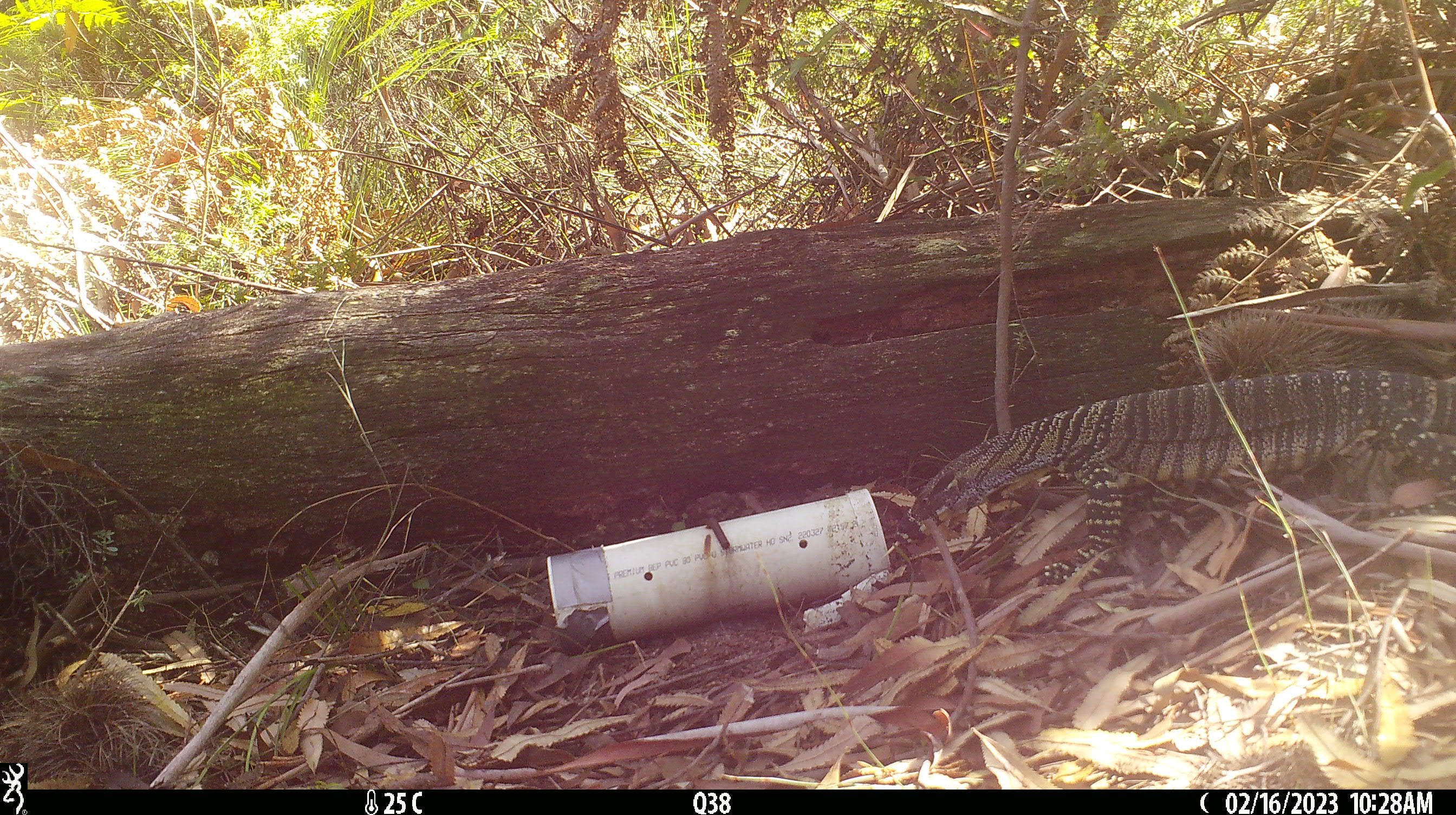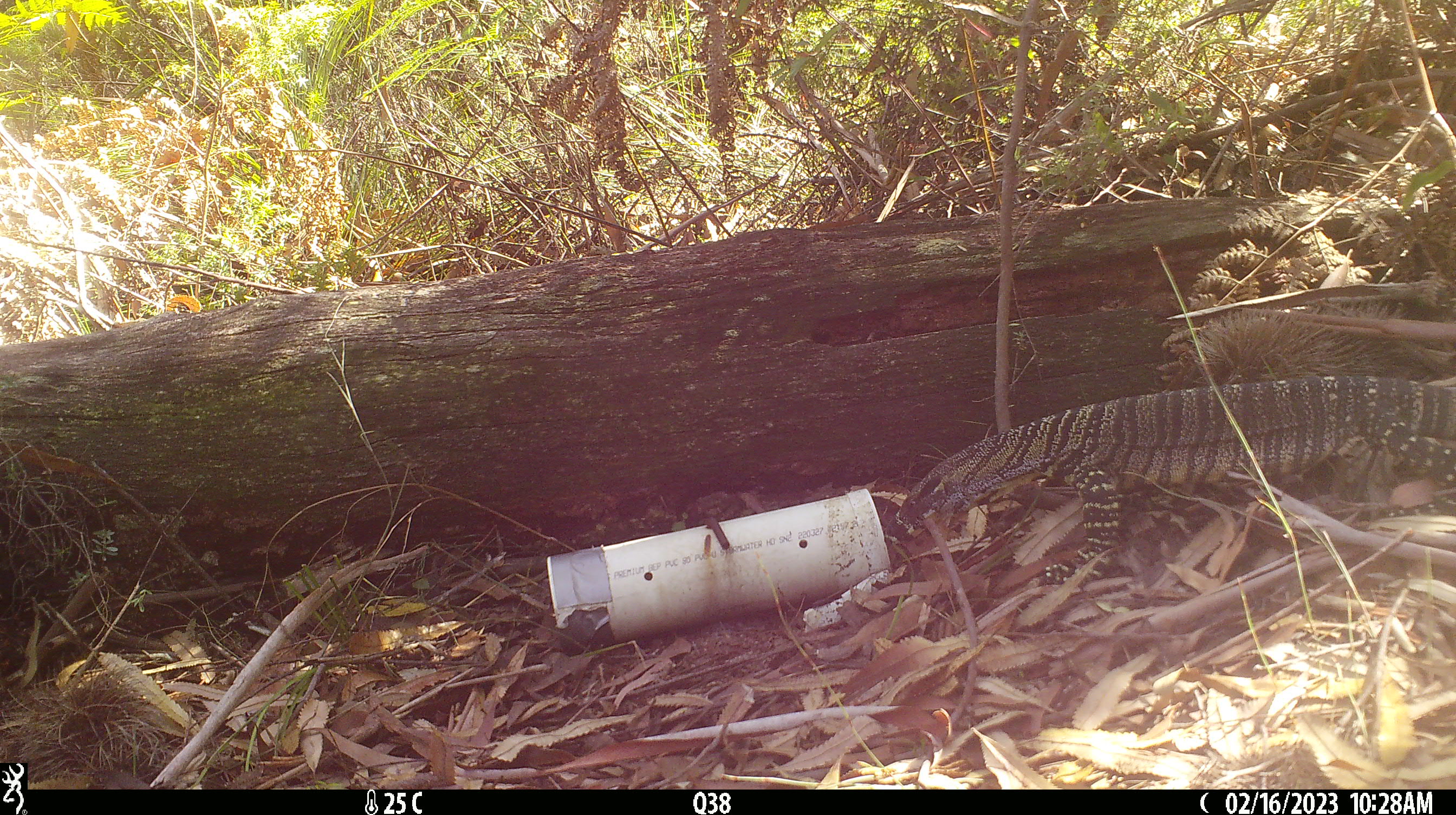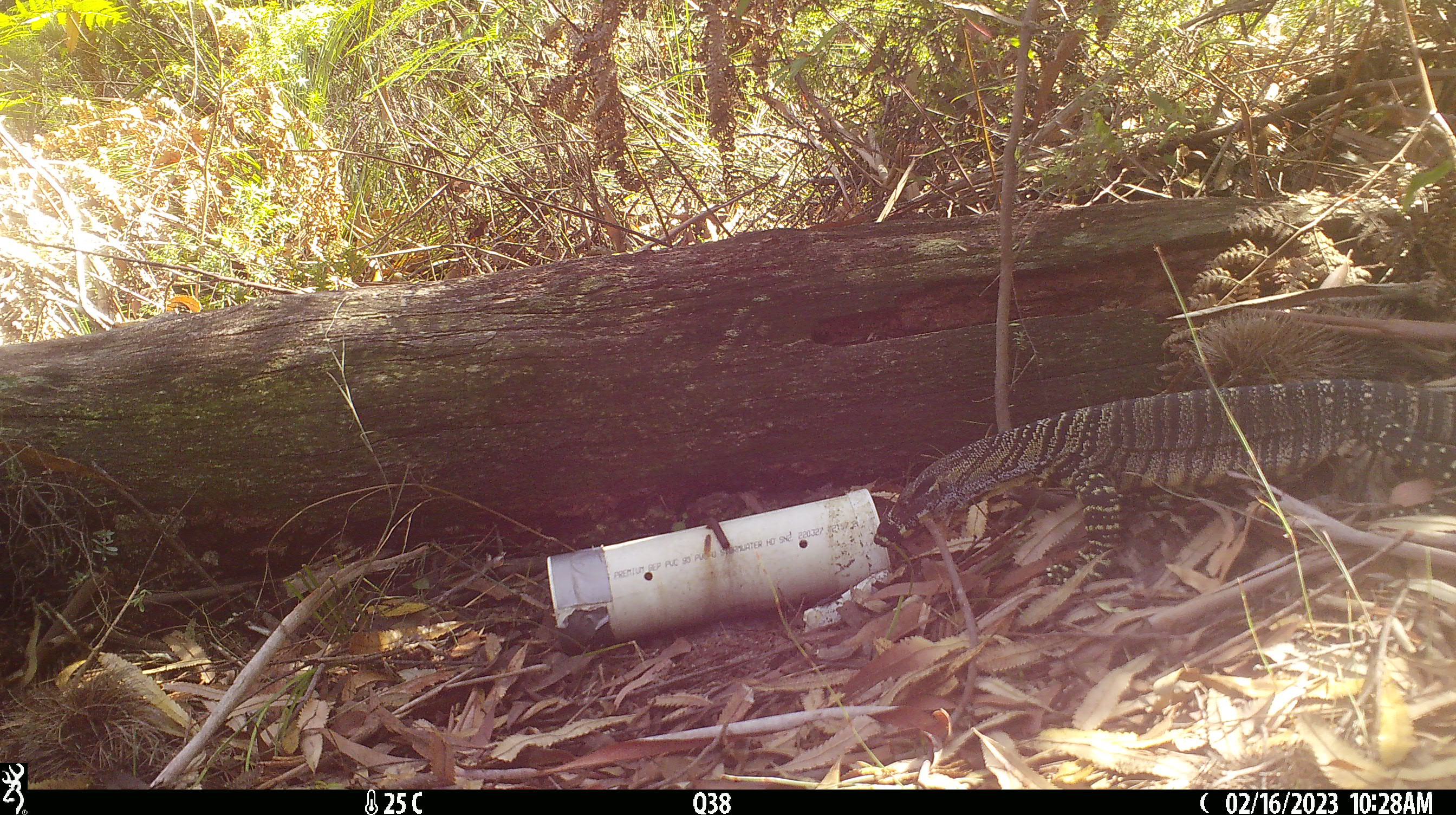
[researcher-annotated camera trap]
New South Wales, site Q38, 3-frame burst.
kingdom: Animalia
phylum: Chordata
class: Reptilia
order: Squamata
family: Varanidae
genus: Varanus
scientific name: Varanus varius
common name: lace monitor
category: goanna